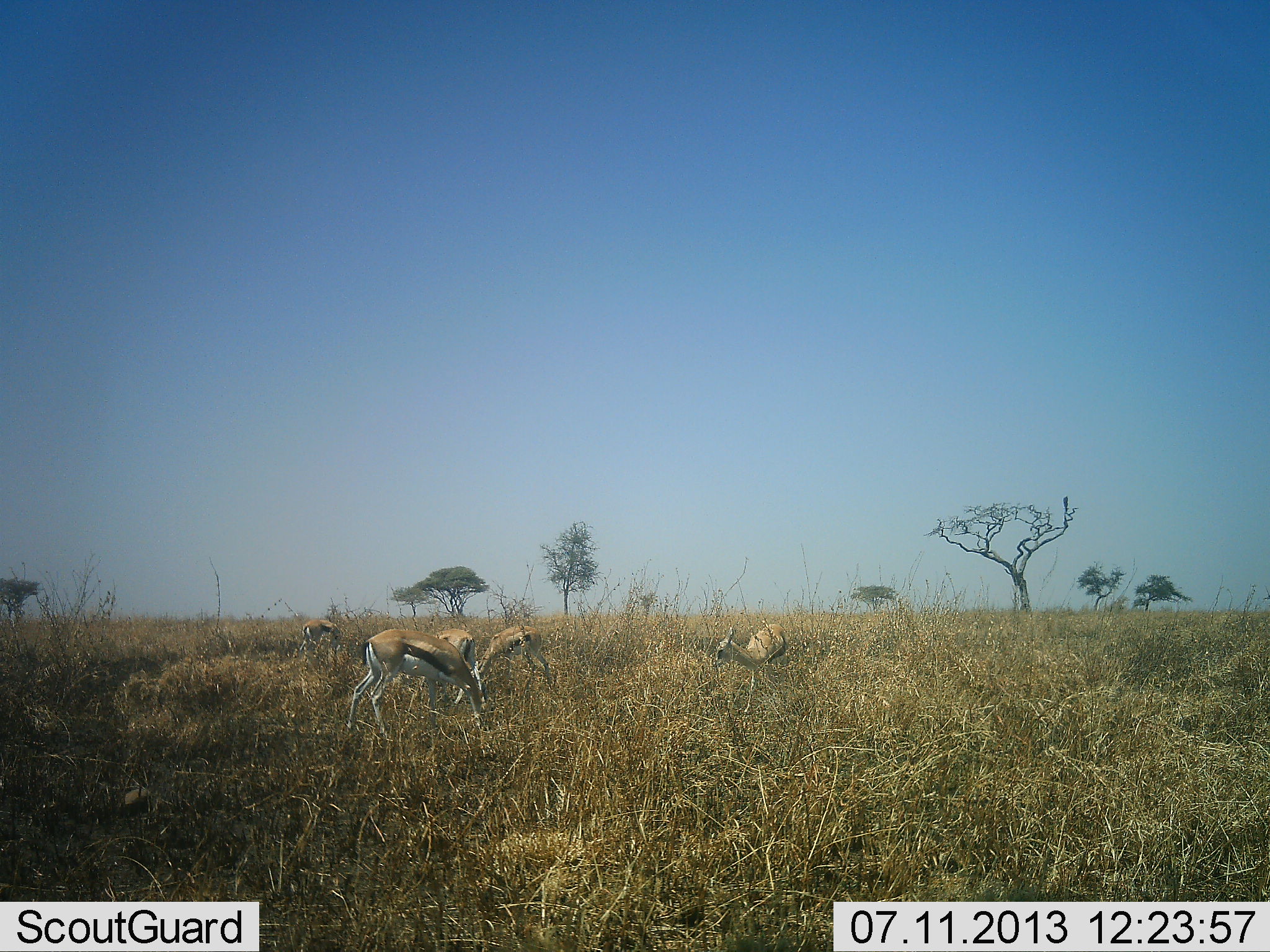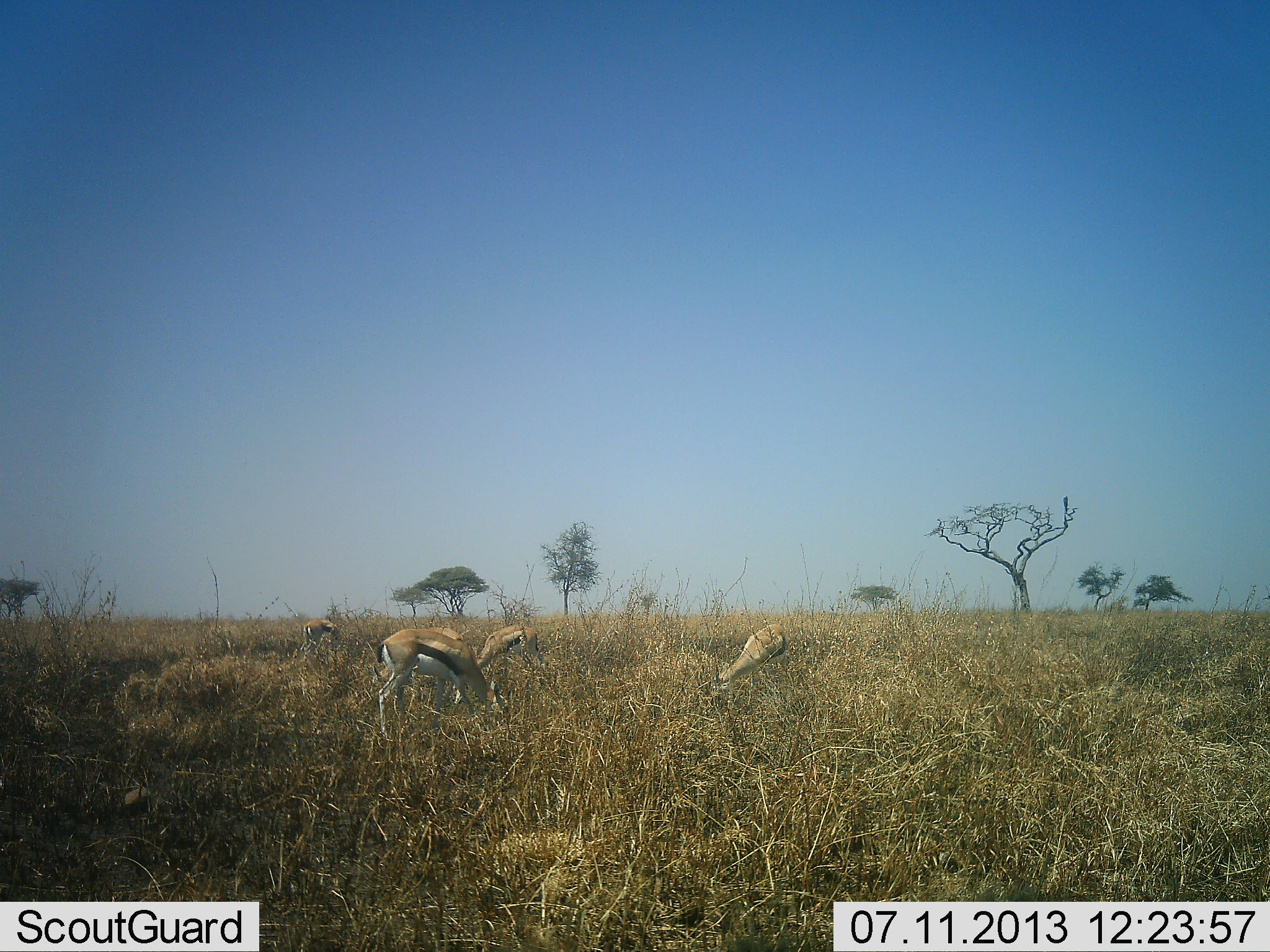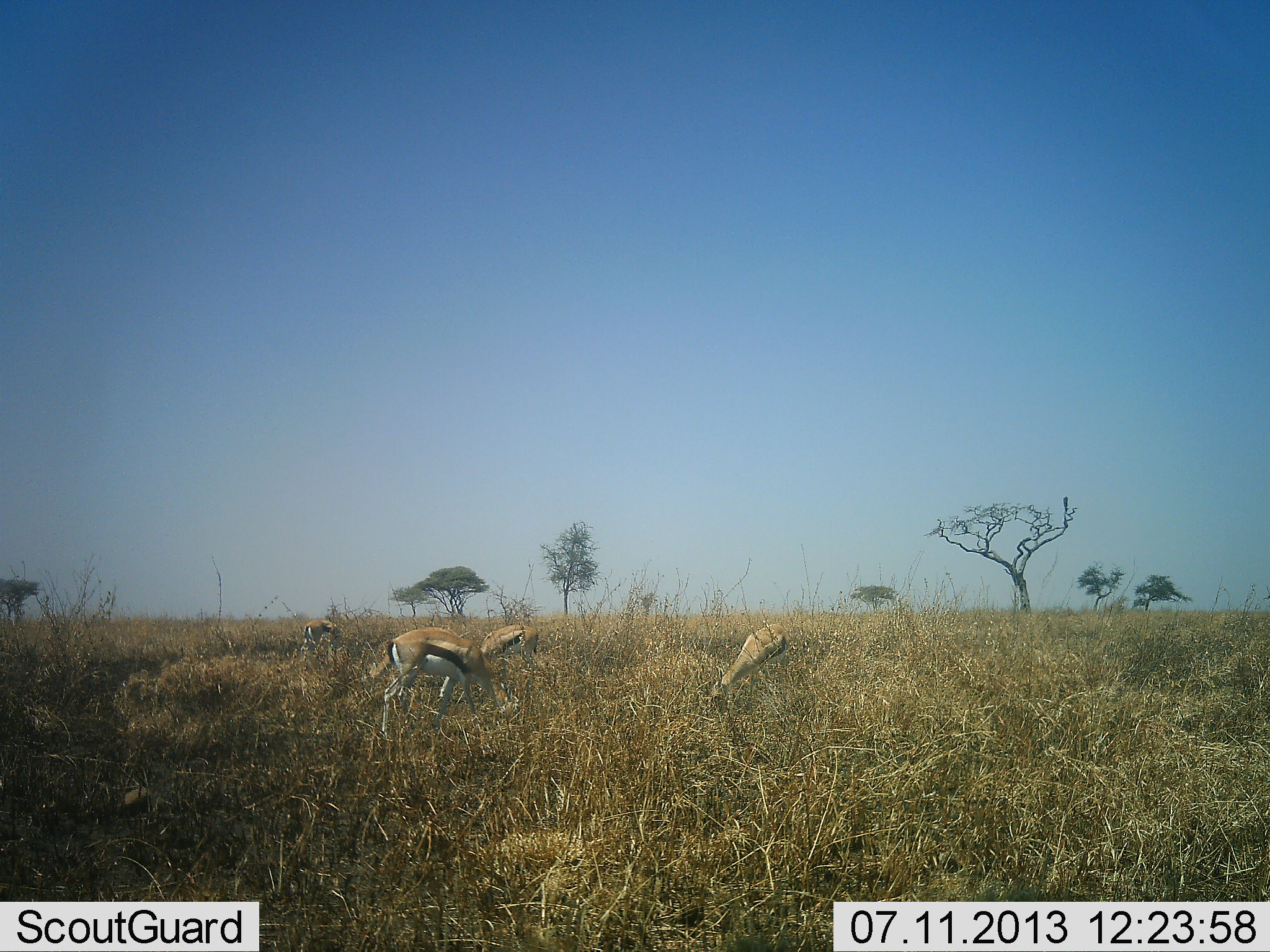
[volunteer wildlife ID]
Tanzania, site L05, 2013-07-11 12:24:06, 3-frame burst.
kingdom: Animalia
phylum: Chordata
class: Mammalia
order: Artiodactyla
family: Bovidae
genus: Eudorcas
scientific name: Eudorcas thomsonii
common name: thomson's gazelle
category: gazellethomsons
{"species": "gazellethomsons (thomson's gazelle) (Eudorcas thomsonii)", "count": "4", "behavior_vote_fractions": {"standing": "28%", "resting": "0%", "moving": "14%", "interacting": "0%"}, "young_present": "0%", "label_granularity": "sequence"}